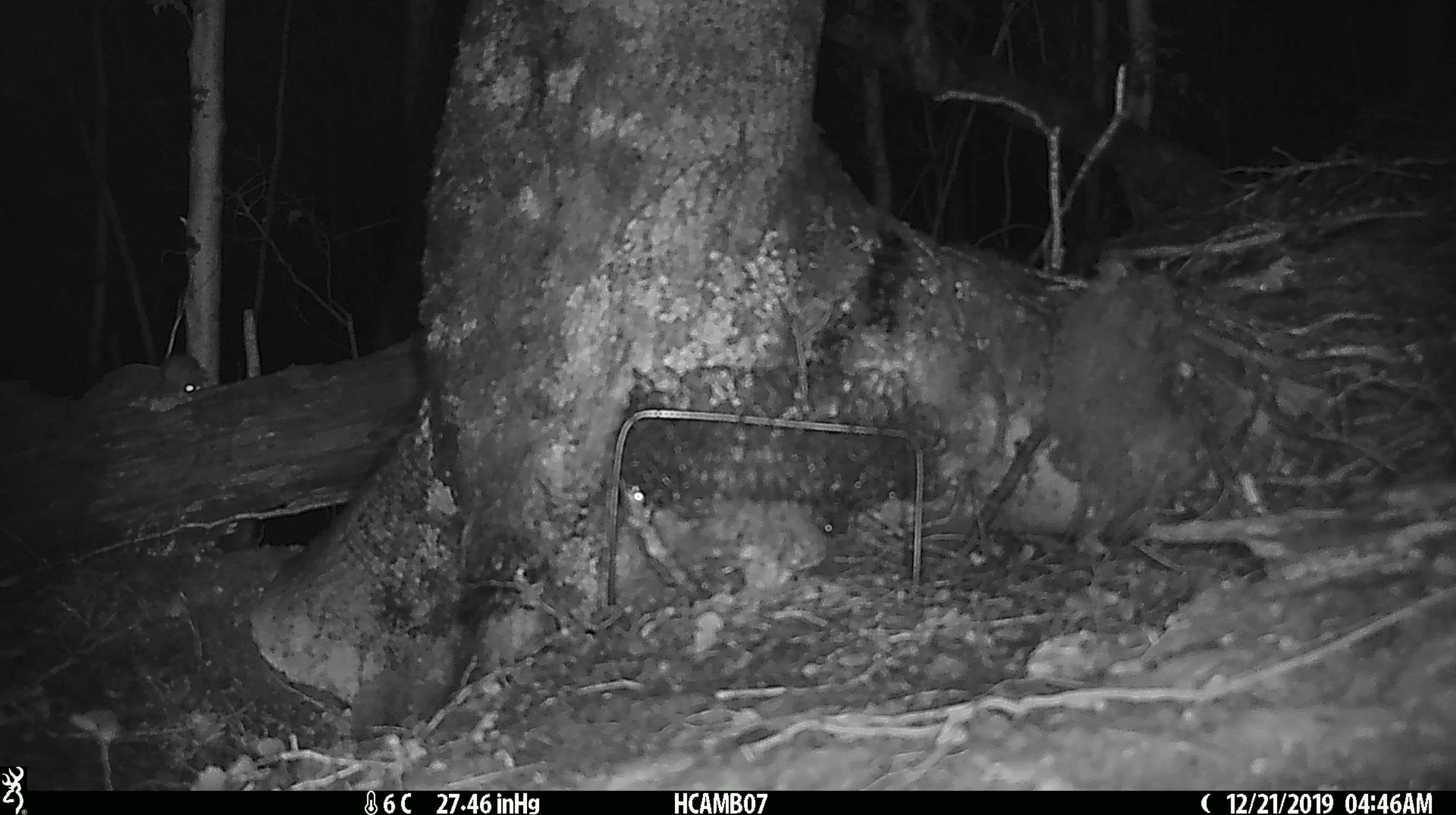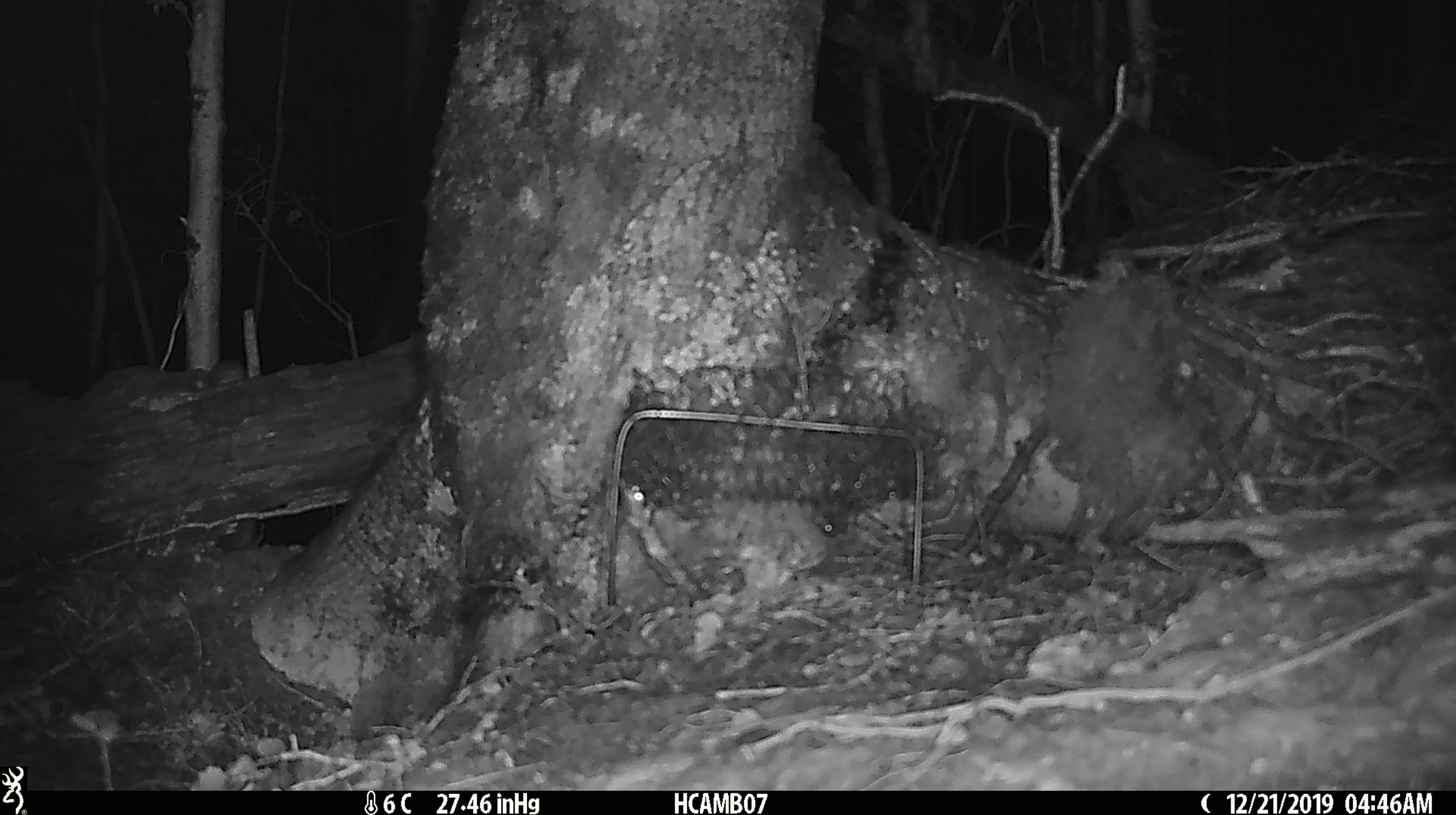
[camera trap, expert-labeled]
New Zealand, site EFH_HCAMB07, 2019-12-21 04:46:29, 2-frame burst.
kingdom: Animalia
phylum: Chordata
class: Mammalia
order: Rodentia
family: Muridae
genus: Mus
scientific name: Mus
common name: mouse